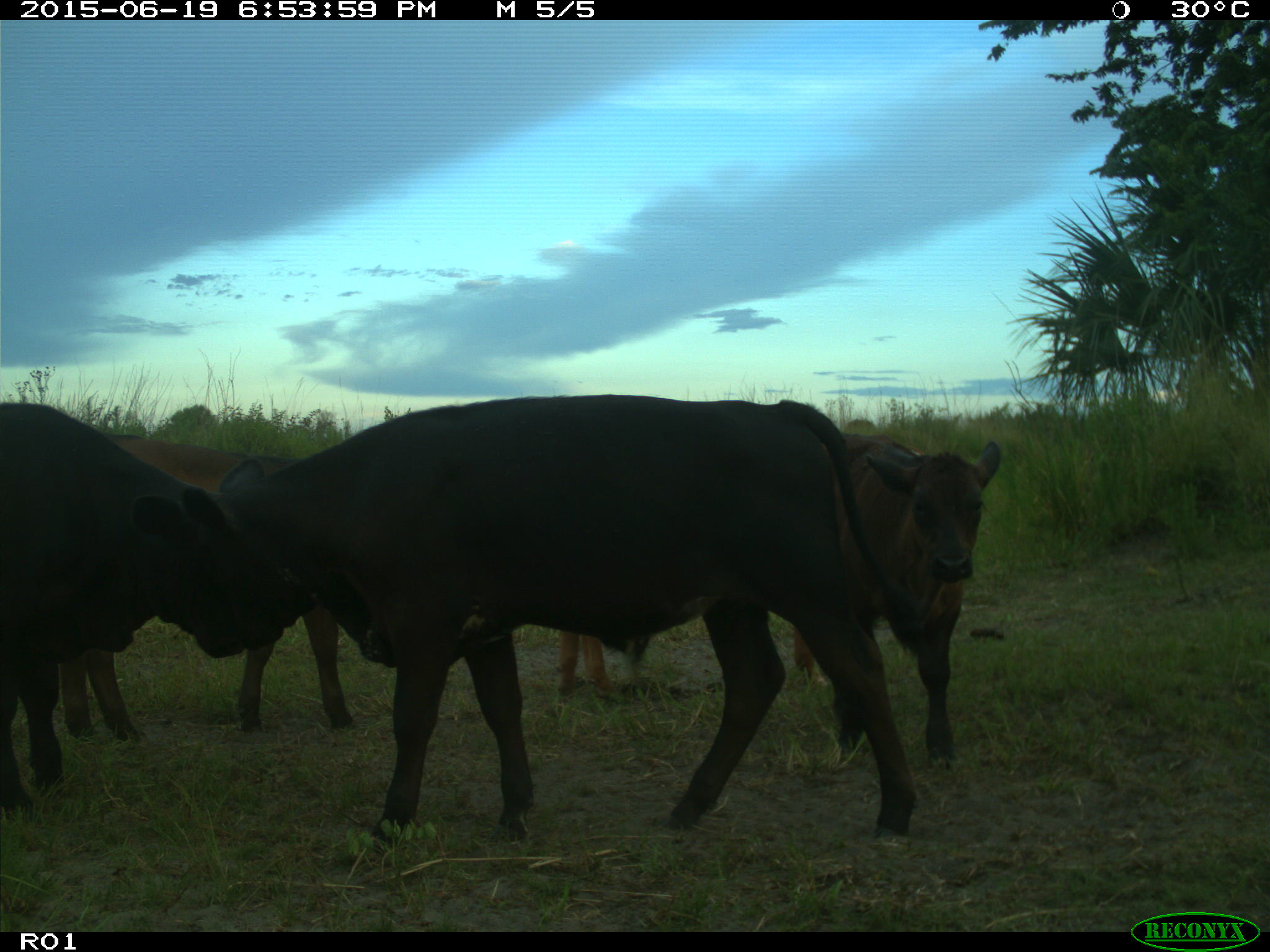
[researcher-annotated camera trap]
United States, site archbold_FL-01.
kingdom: Animalia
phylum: Chordata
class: Mammalia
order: Artiodactyla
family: Bovidae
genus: Bos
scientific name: Bos taurus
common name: domestic cow